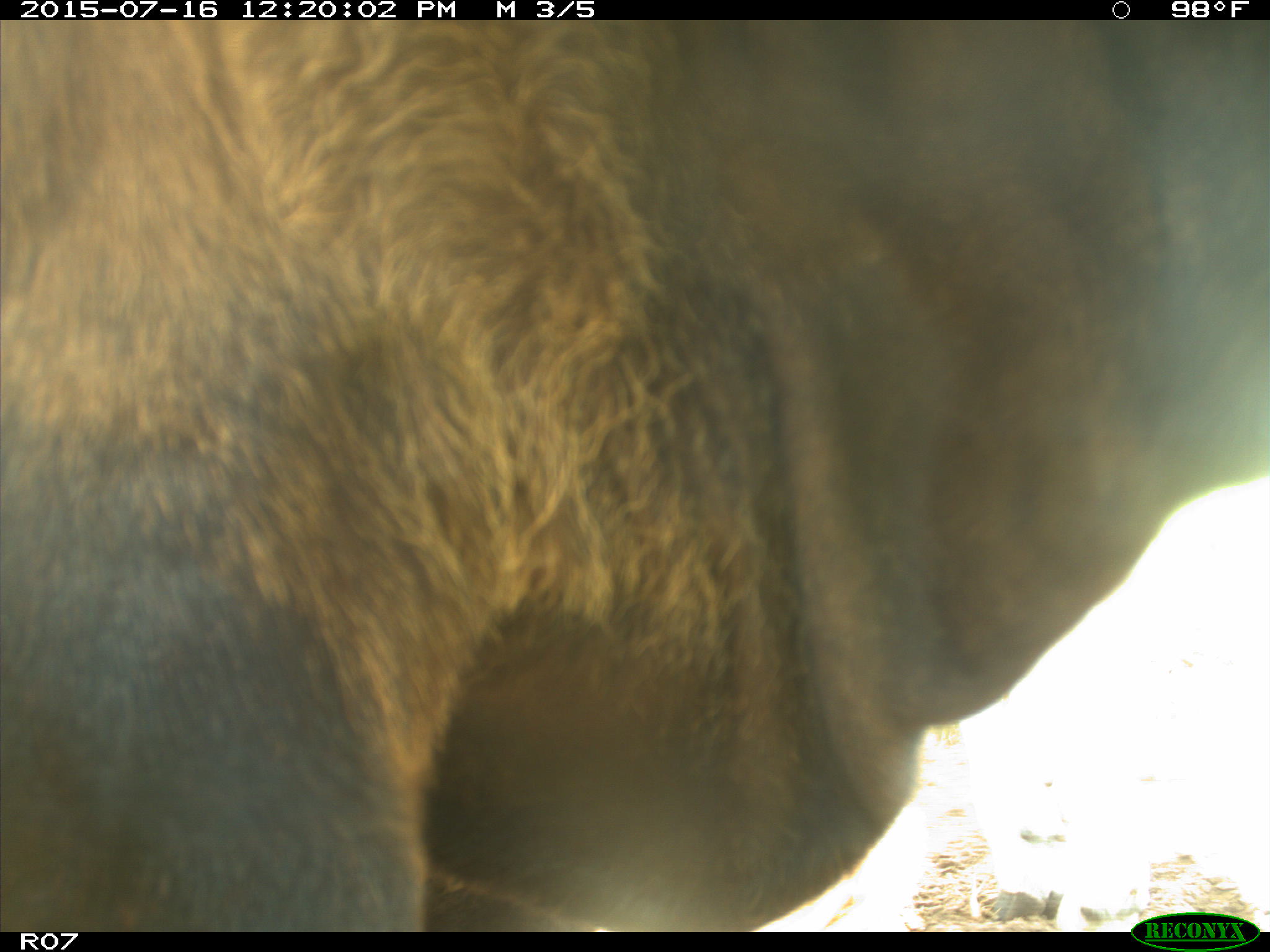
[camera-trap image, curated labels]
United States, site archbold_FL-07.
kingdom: Animalia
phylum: Chordata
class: Mammalia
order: Artiodactyla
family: Bovidae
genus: Bos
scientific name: Bos taurus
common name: domestic cow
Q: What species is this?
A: Bos taurus (domestic cow).